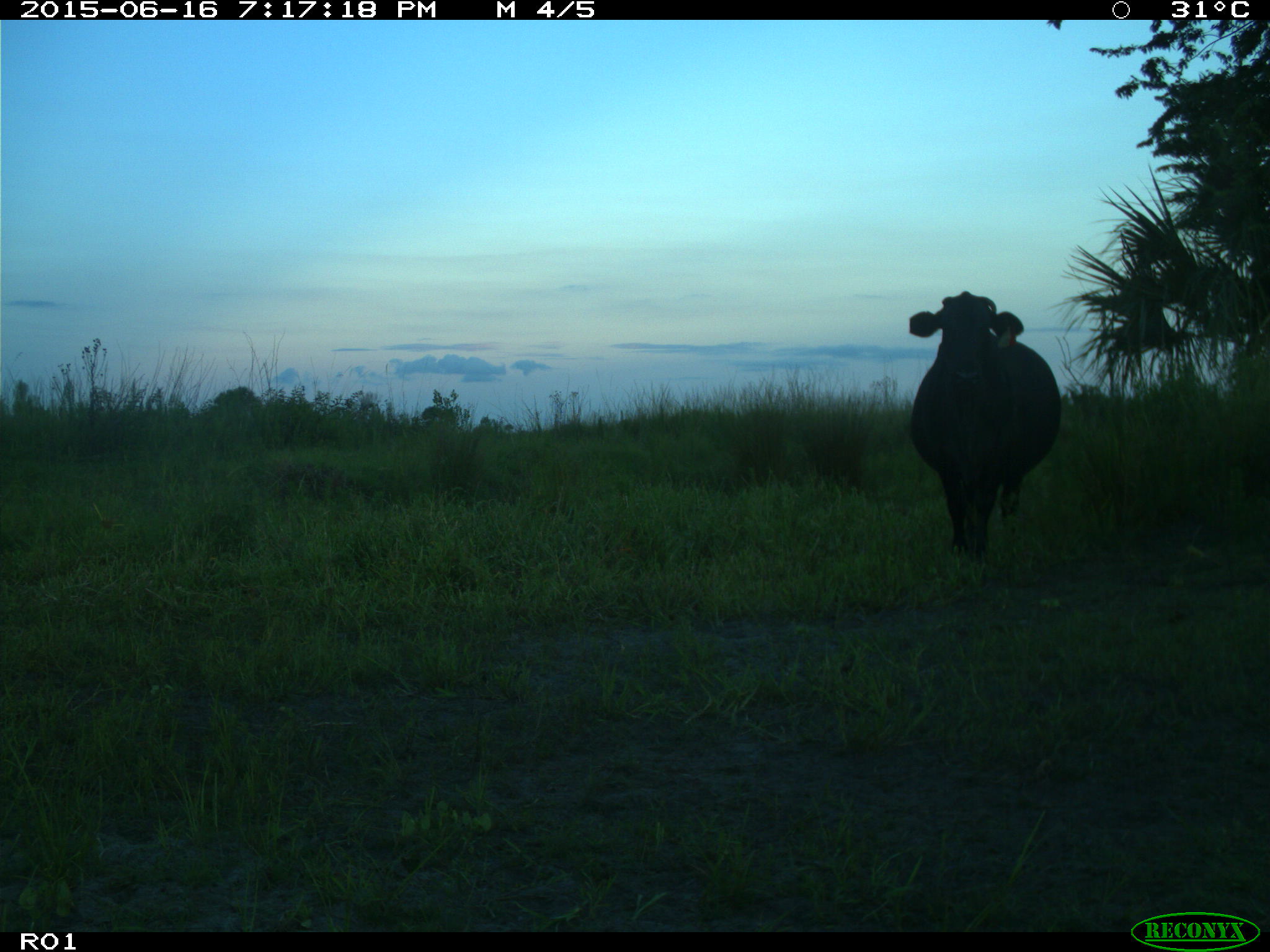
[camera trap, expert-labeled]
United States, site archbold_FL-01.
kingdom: Animalia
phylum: Chordata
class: Mammalia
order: Artiodactyla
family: Bovidae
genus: Bos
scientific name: Bos taurus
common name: domestic cow